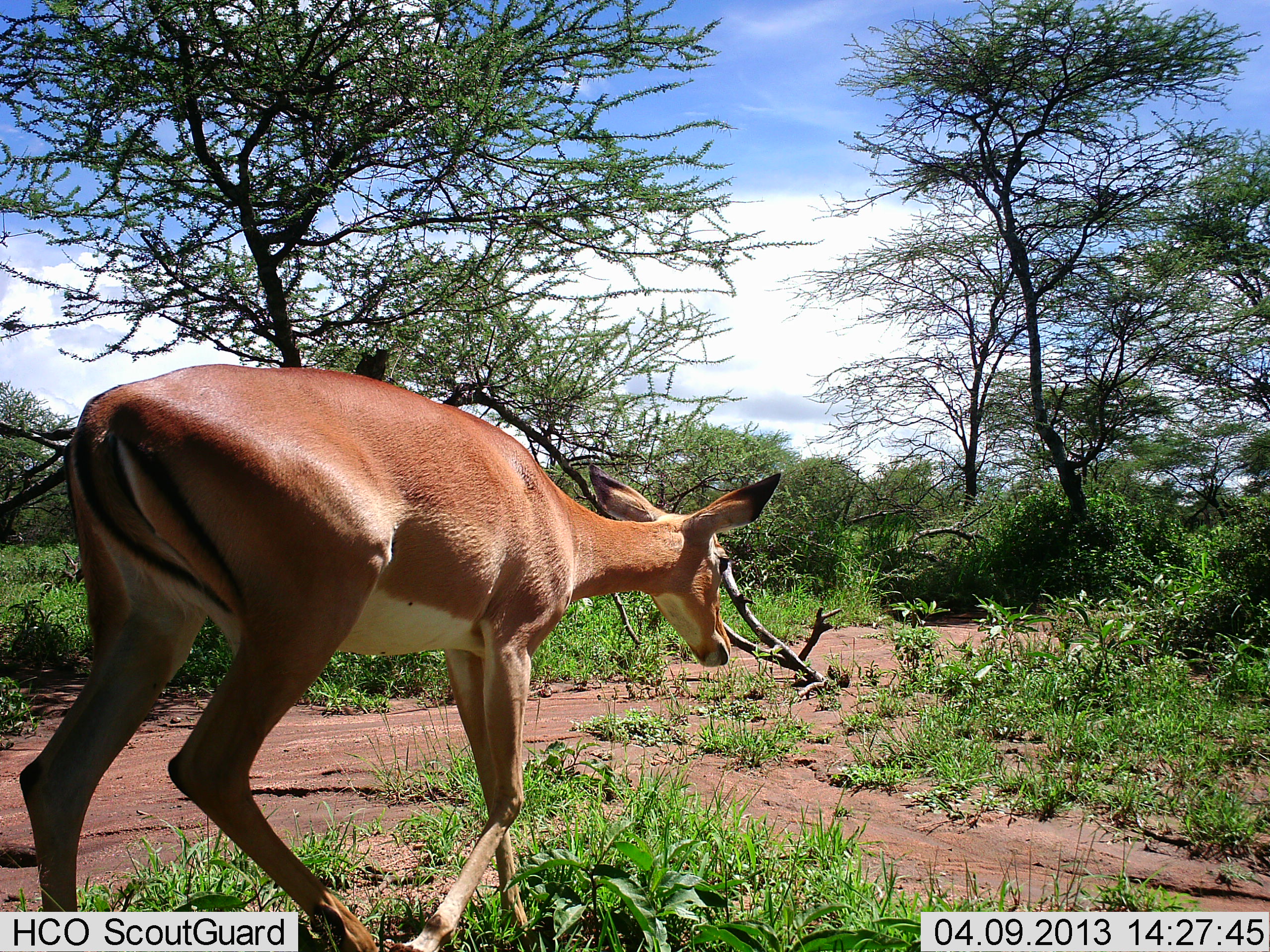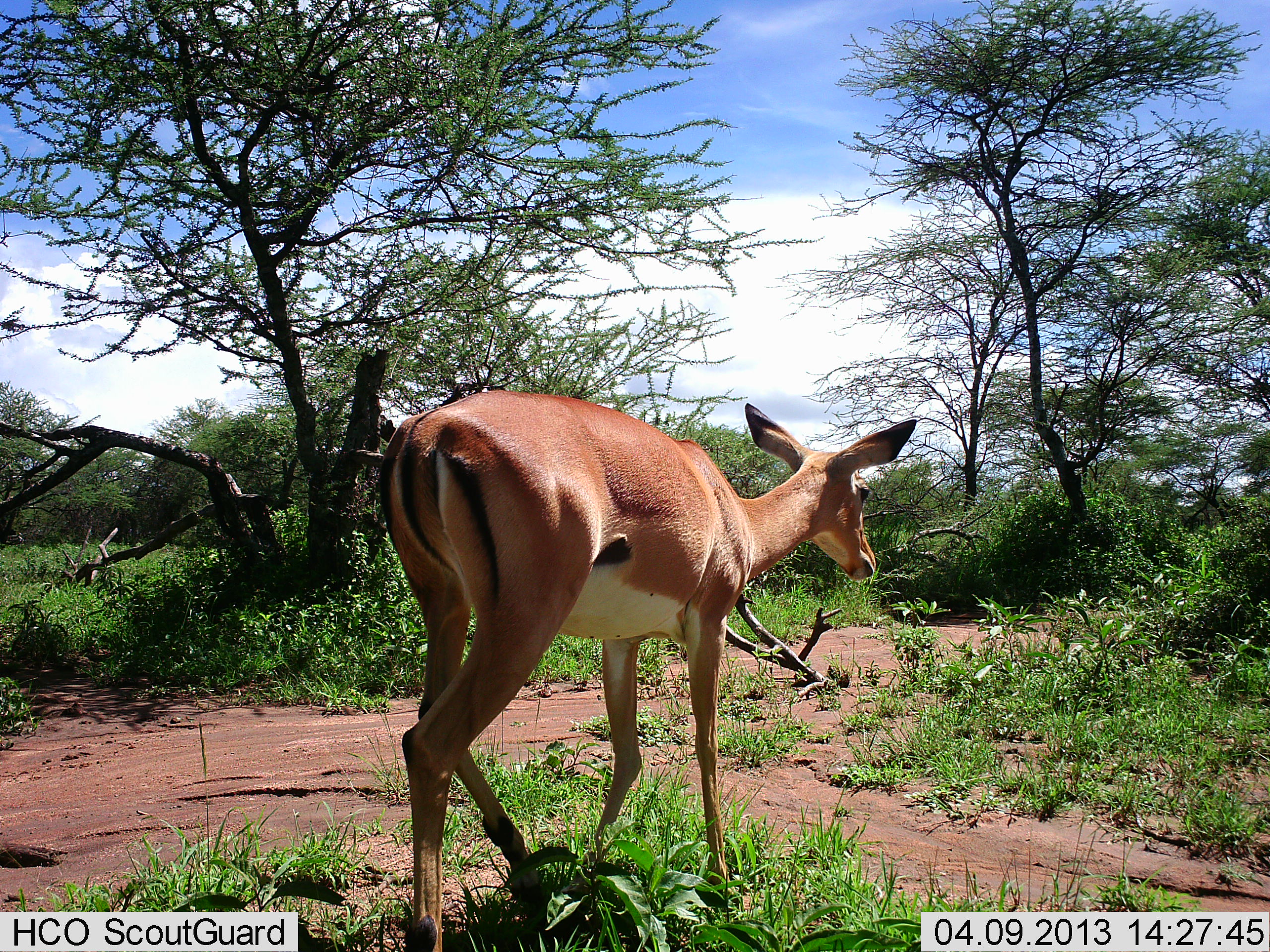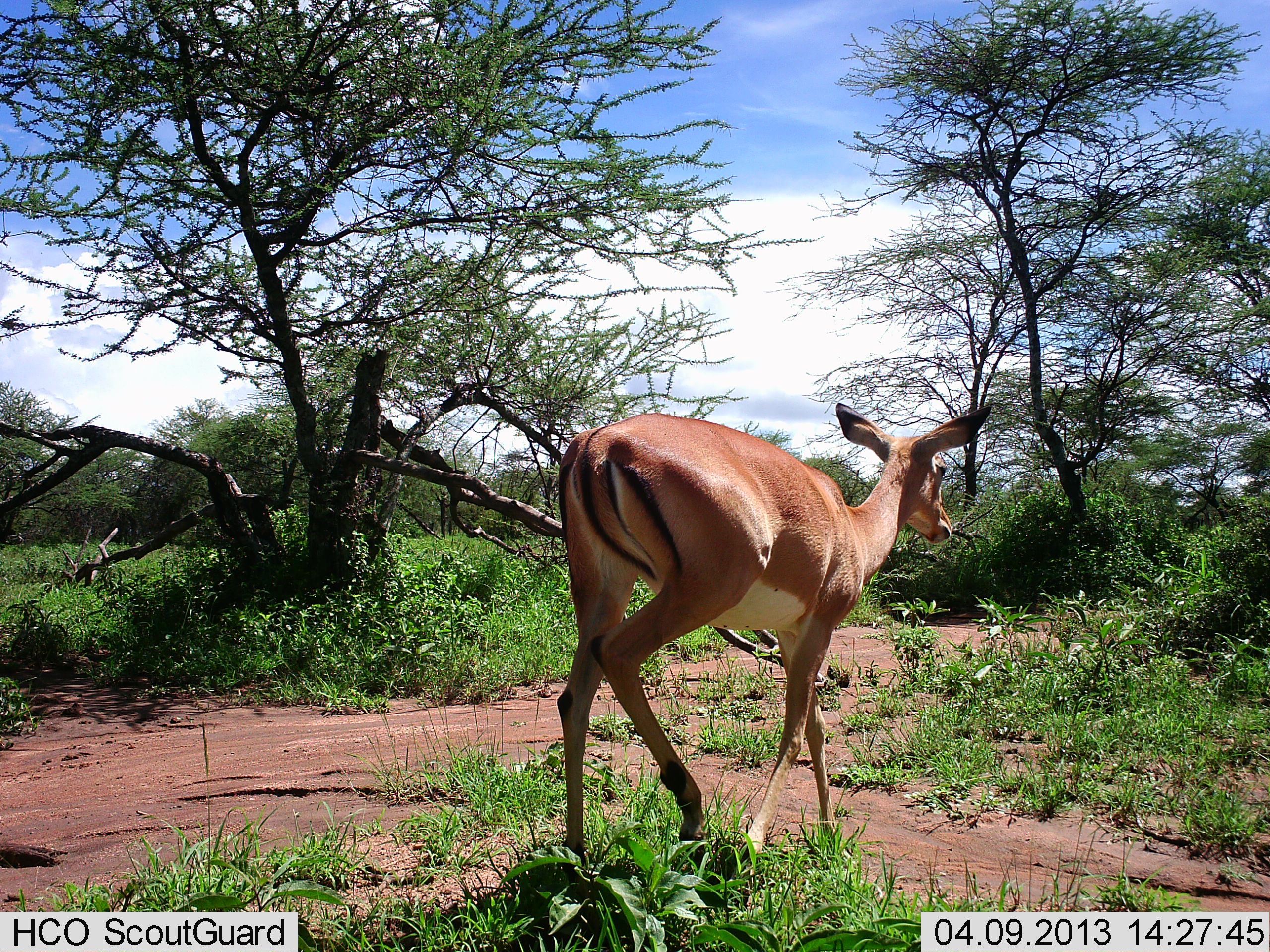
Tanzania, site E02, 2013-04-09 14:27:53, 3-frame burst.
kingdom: Animalia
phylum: Chordata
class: Mammalia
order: Artiodactyla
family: Bovidae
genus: Aepyceros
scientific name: Aepyceros melampus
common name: impala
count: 1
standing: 0%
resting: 0%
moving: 100%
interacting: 0%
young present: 0%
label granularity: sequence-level